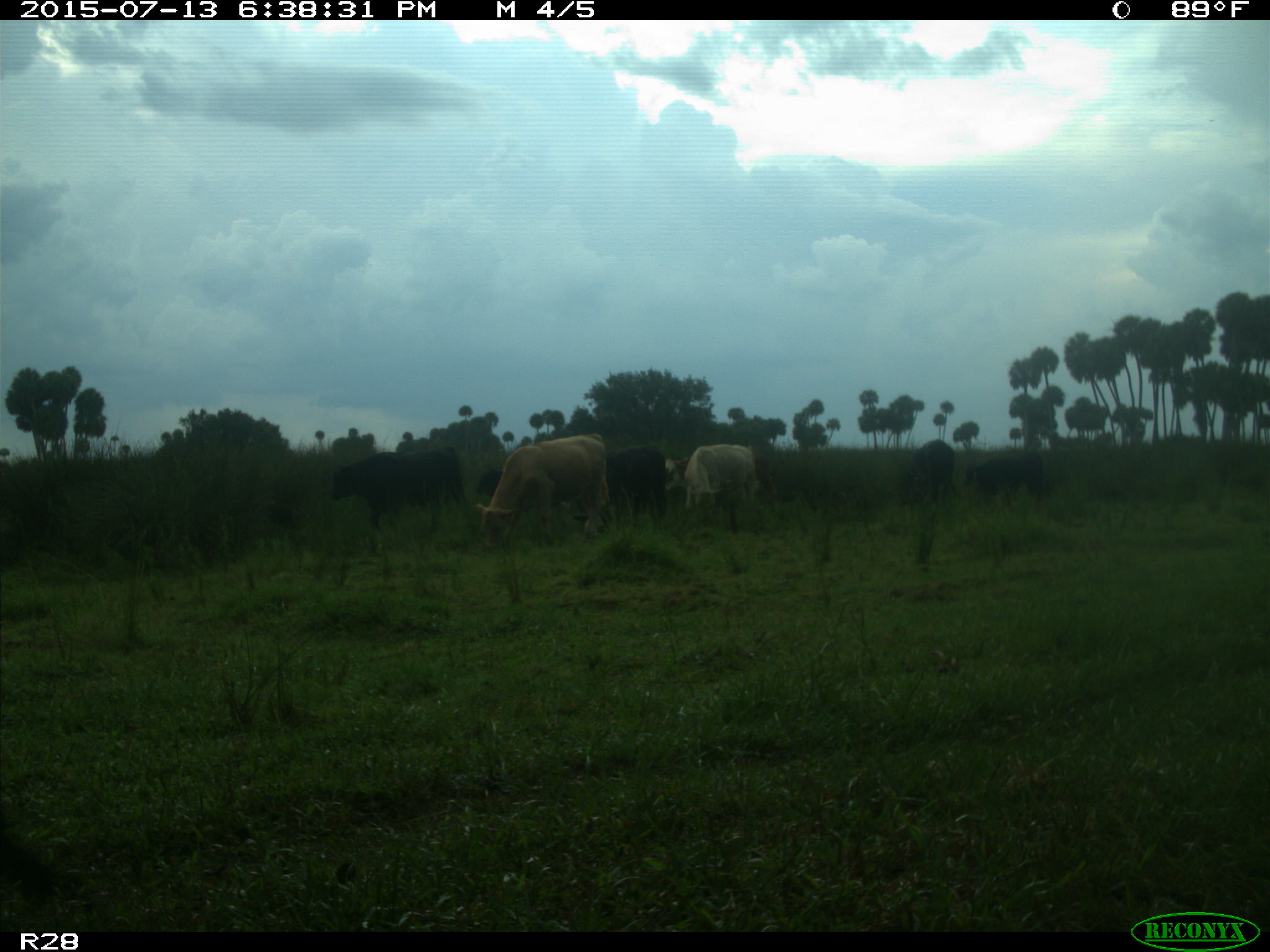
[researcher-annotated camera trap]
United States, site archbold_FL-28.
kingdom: Animalia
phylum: Chordata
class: Mammalia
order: Artiodactyla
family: Bovidae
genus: Bos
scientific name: Bos taurus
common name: domestic cow